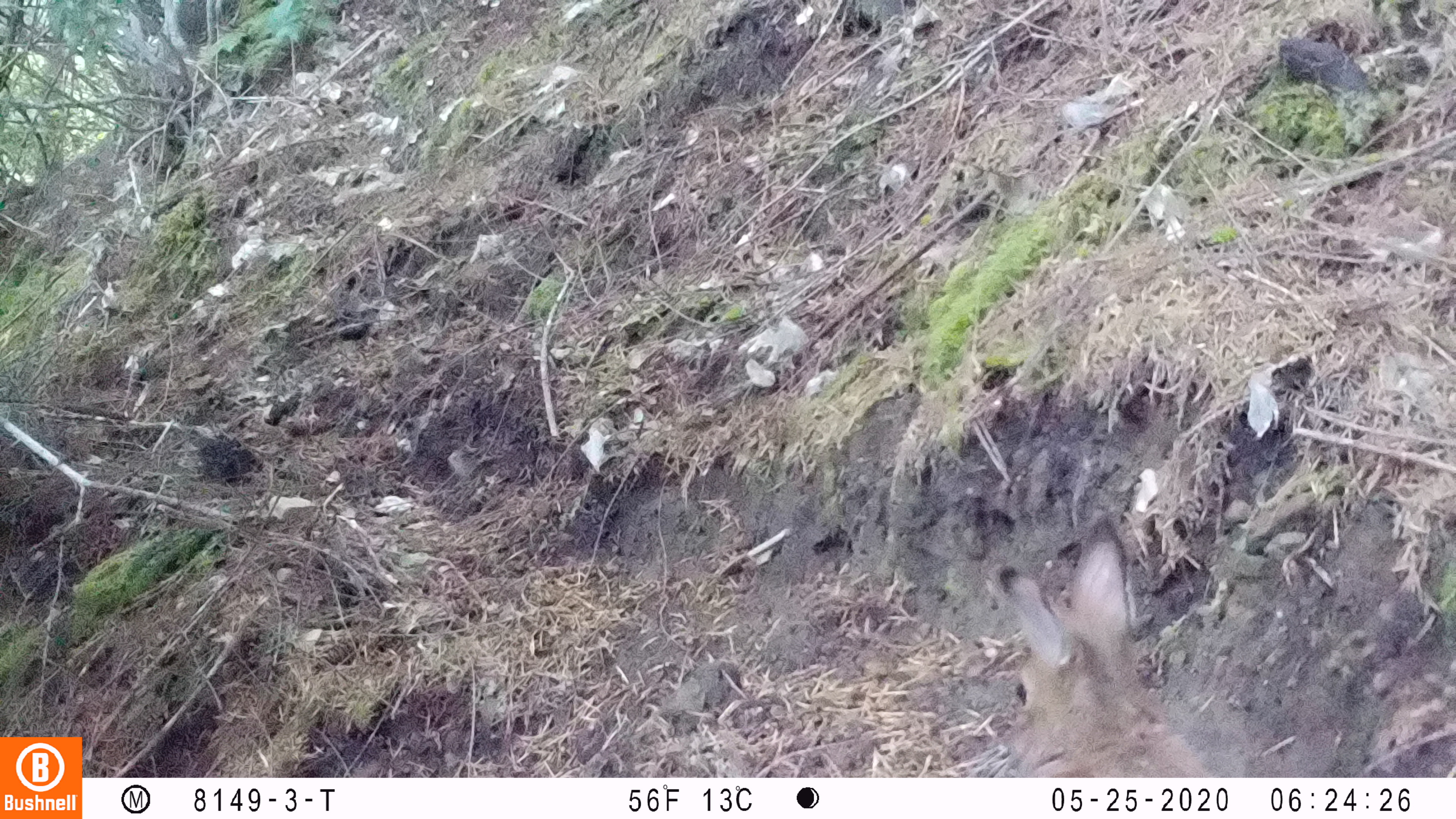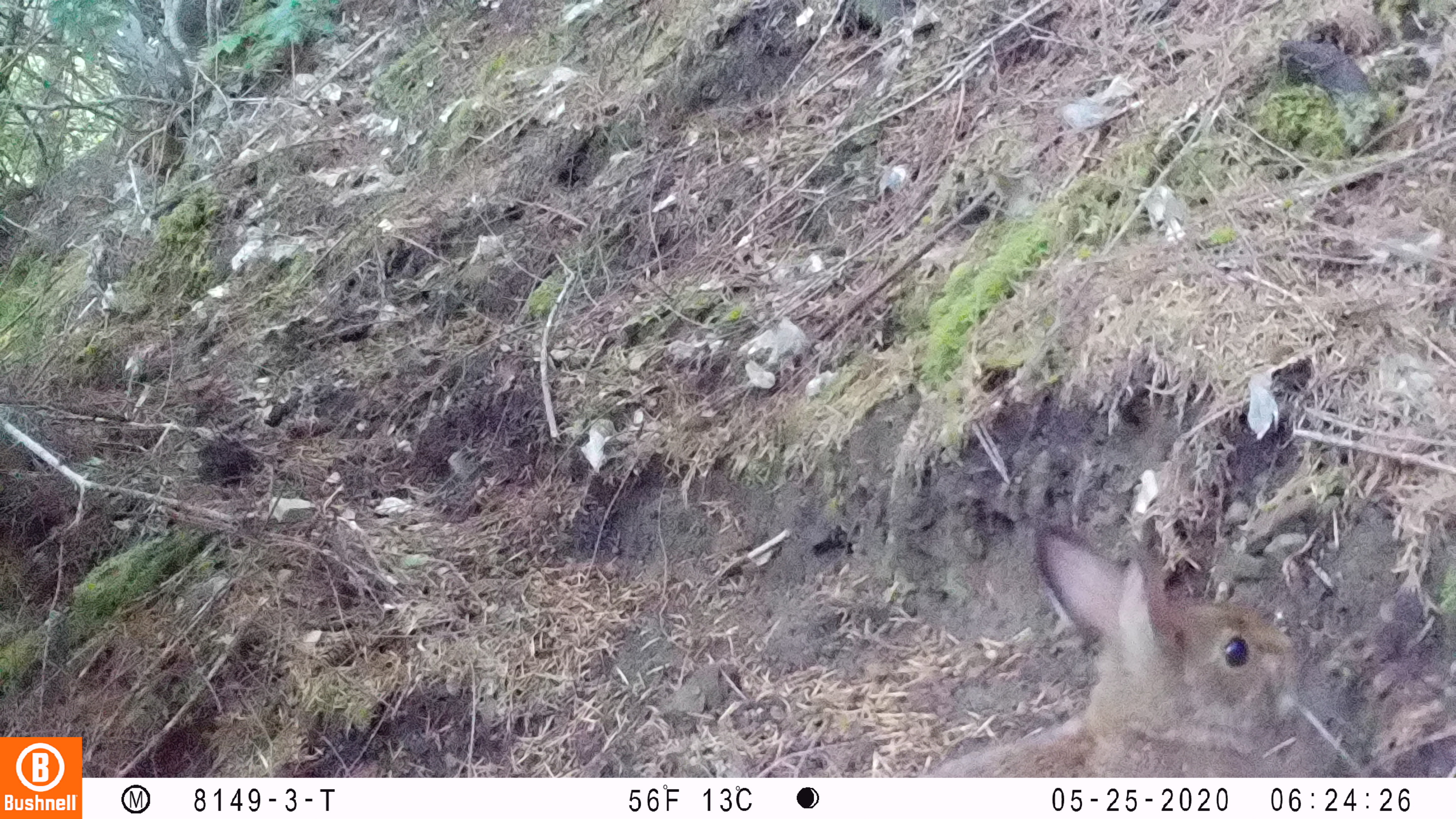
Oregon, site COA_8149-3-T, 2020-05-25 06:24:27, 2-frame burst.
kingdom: Animalia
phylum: Chordata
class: Mammalia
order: Lagomorpha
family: Leporidae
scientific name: Leporidae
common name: hares and rabbits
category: leporidae family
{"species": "leporidae family (hares and rabbits) (Leporidae)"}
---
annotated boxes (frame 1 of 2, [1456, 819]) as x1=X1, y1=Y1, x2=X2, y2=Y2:
leporidae family: x1=992, y1=517, x2=1217, y2=770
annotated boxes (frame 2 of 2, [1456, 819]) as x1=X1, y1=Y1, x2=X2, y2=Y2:
leporidae family: x1=932, y1=522, x2=1307, y2=770